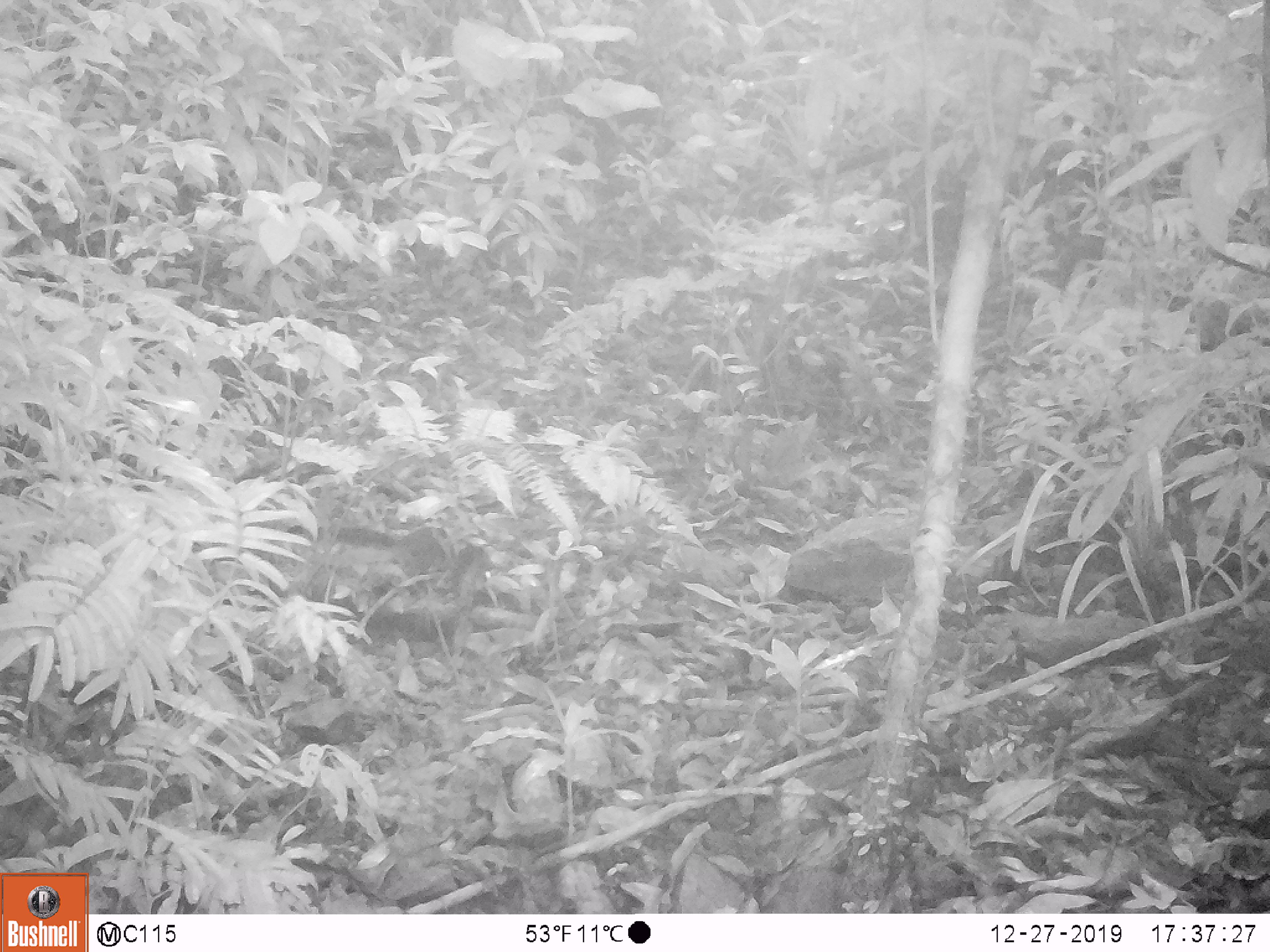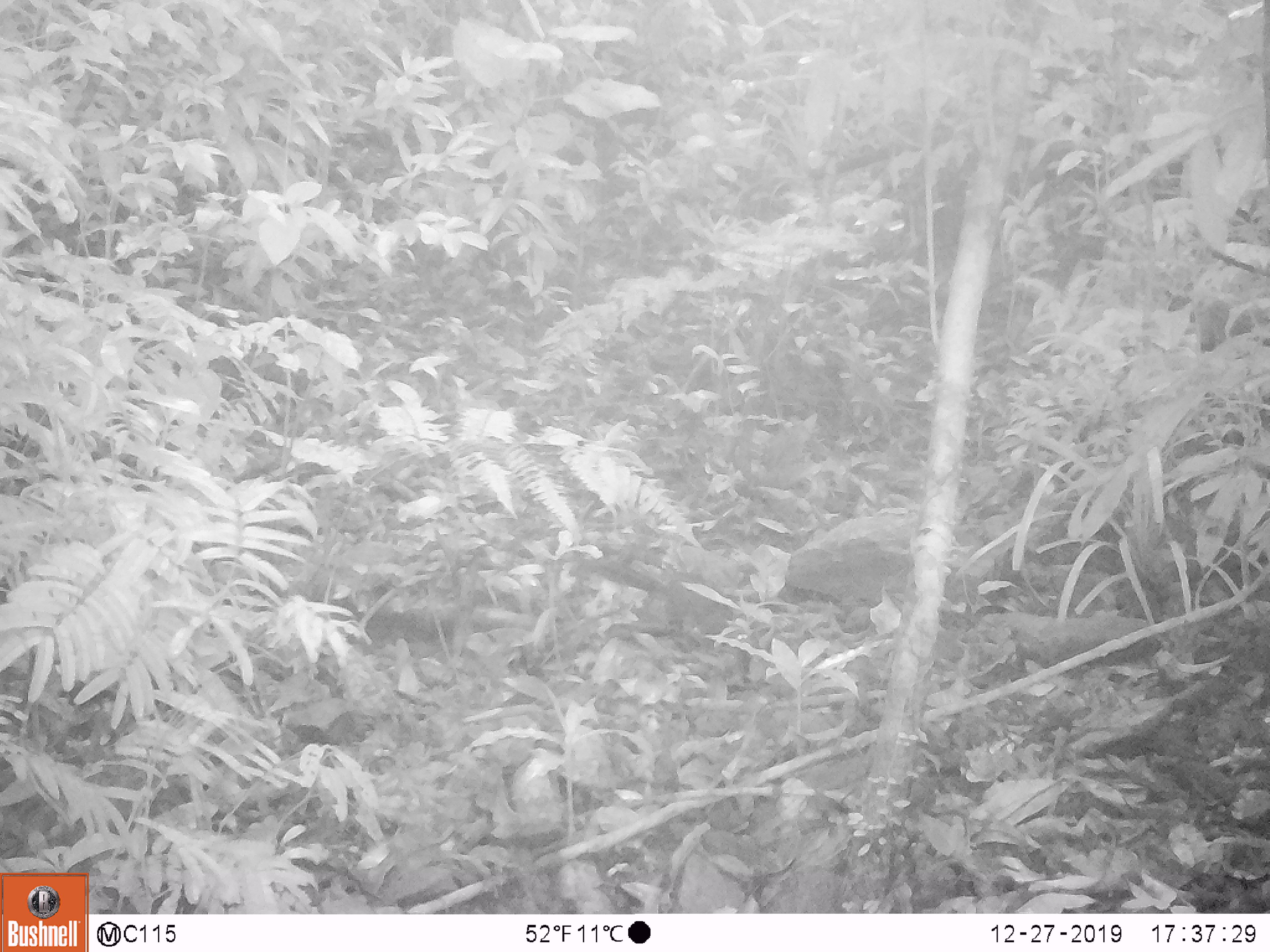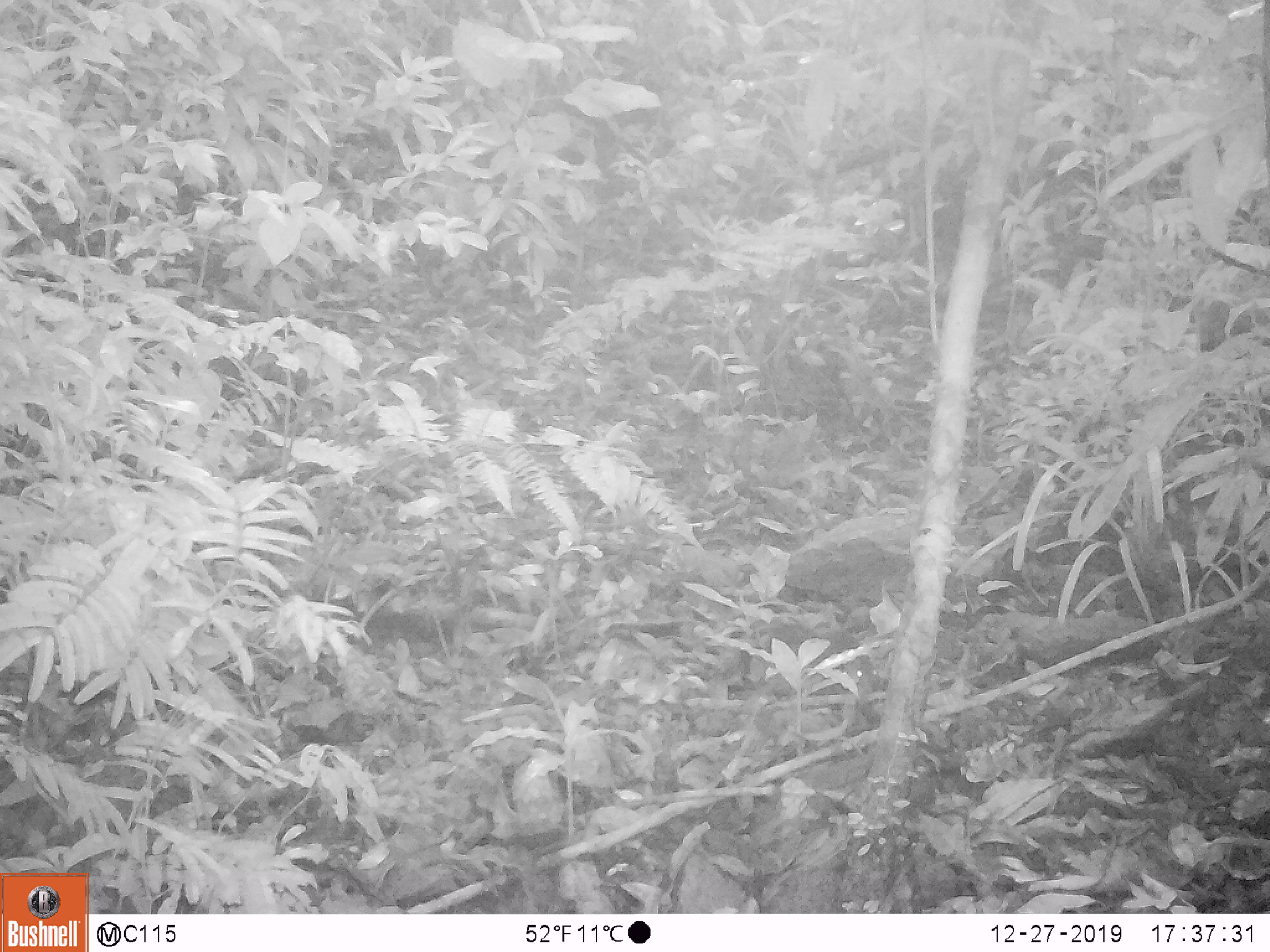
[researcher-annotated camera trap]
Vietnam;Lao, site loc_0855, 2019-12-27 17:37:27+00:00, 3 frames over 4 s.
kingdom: Animalia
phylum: Chordata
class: Mammalia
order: Rodentia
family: Sciuridae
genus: Dremomys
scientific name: Dremomys rufigenis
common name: red-cheeked squirrel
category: red cheeked squirrel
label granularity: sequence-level